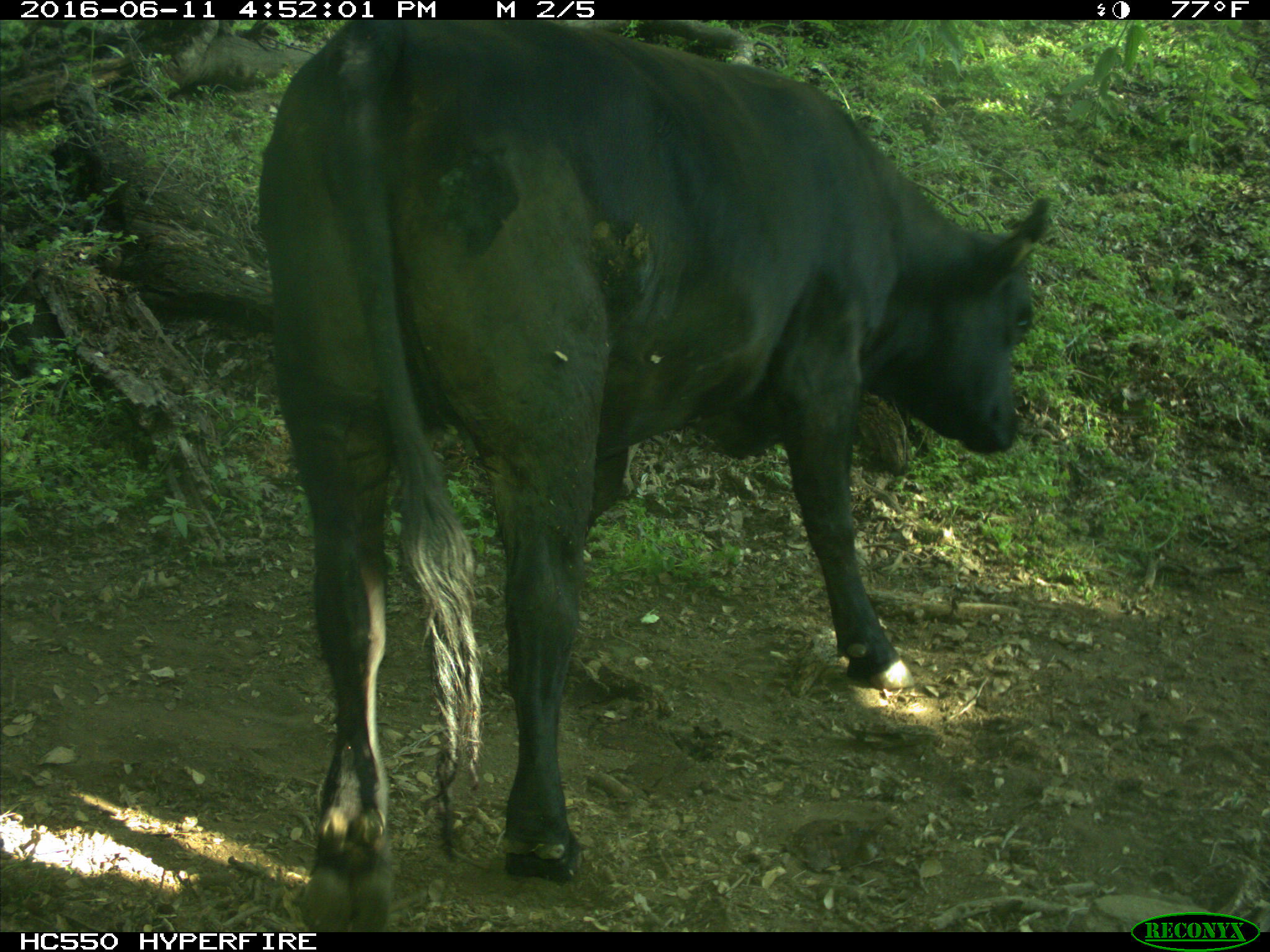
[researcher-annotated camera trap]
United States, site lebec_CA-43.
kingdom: Animalia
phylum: Chordata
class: Mammalia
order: Artiodactyla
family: Bovidae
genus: Bos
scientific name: Bos taurus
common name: domestic cow